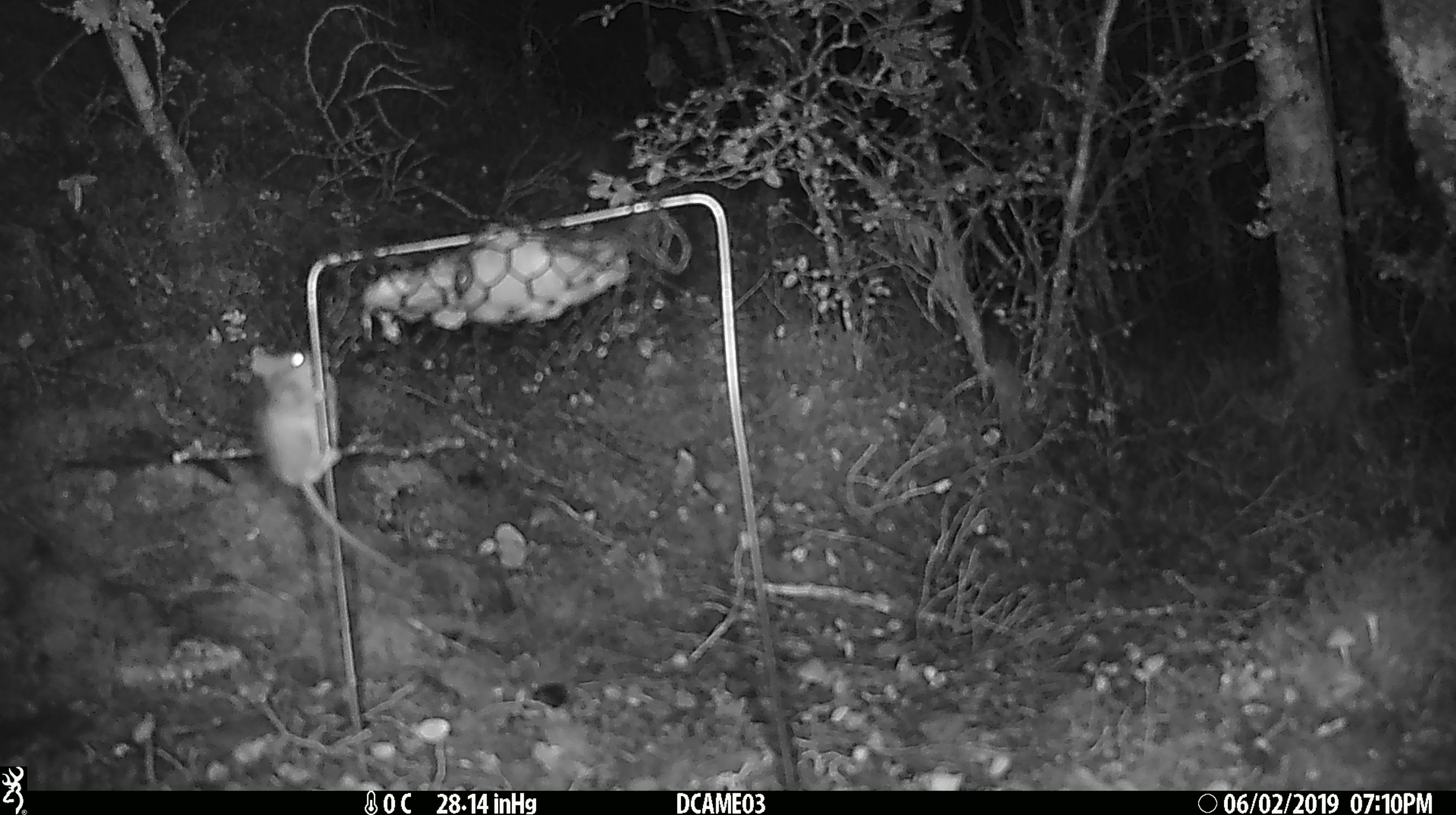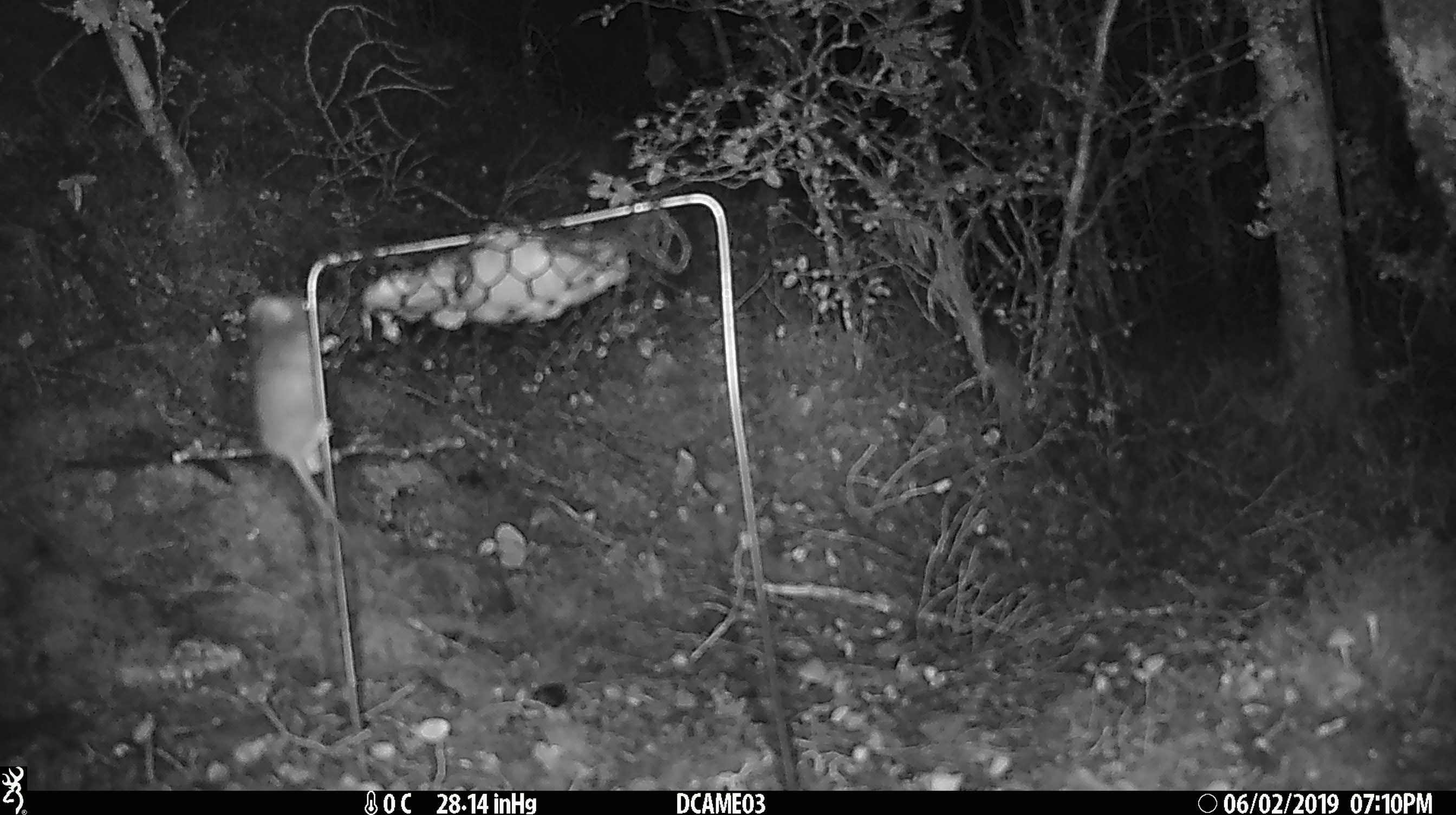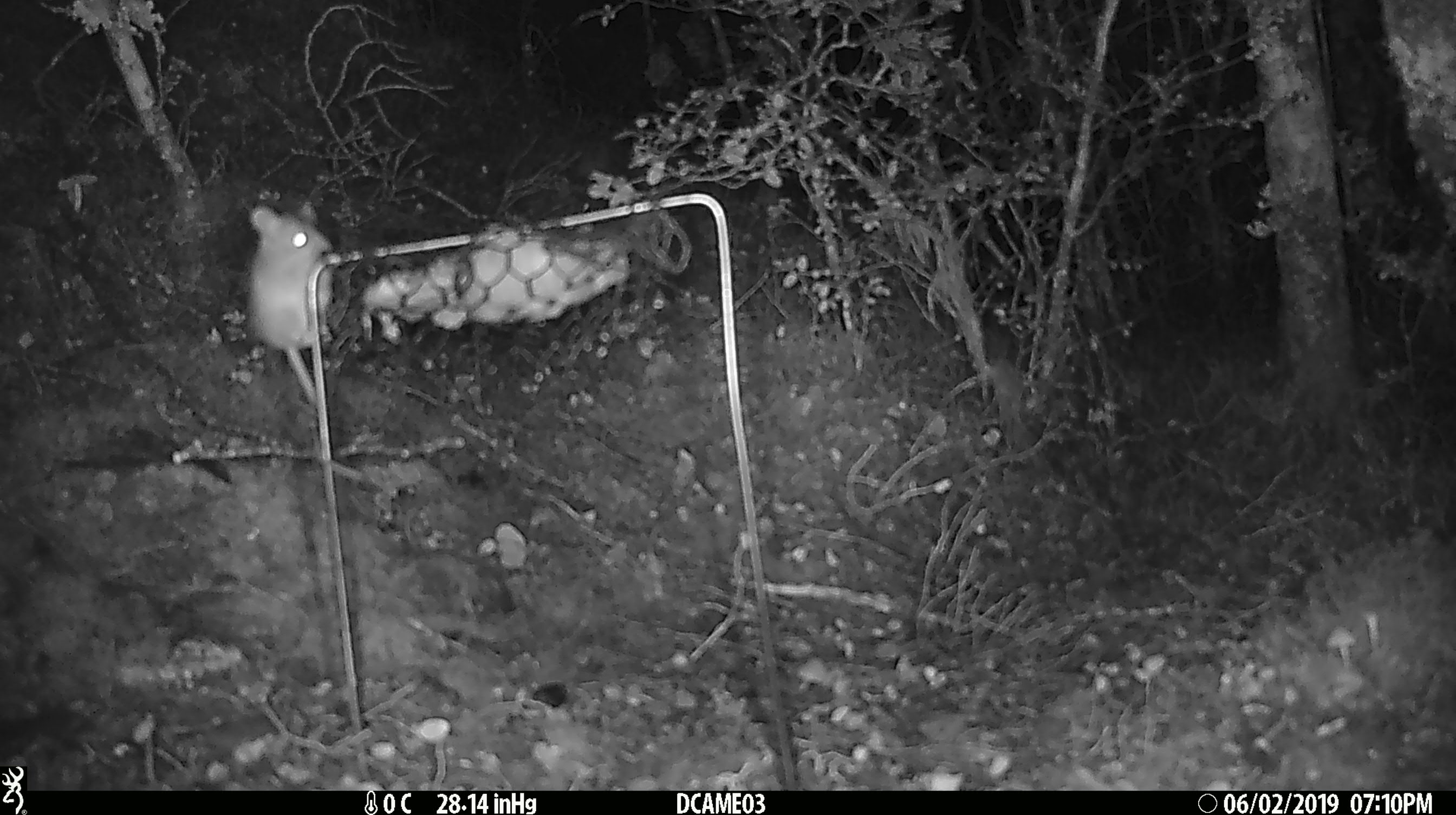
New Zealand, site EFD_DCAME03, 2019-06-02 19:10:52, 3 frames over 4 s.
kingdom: Animalia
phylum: Chordata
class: Mammalia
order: Rodentia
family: Muridae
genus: Mus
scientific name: Mus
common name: mouse